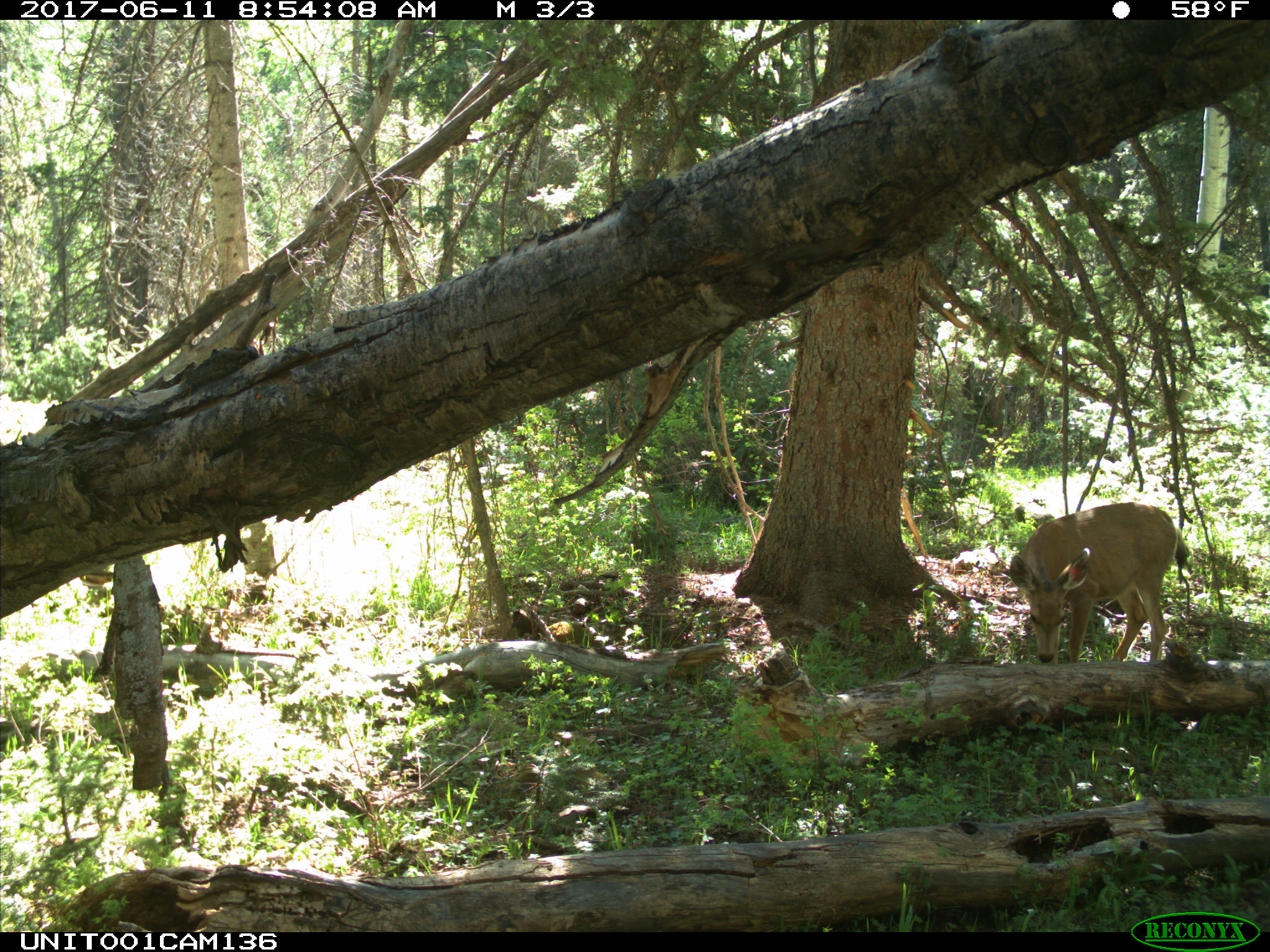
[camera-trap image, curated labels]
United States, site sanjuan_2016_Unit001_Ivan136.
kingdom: Animalia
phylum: Chordata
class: Mammalia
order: Artiodactyla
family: Cervidae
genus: Odocoileus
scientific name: Odocoileus hemionus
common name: mule deer